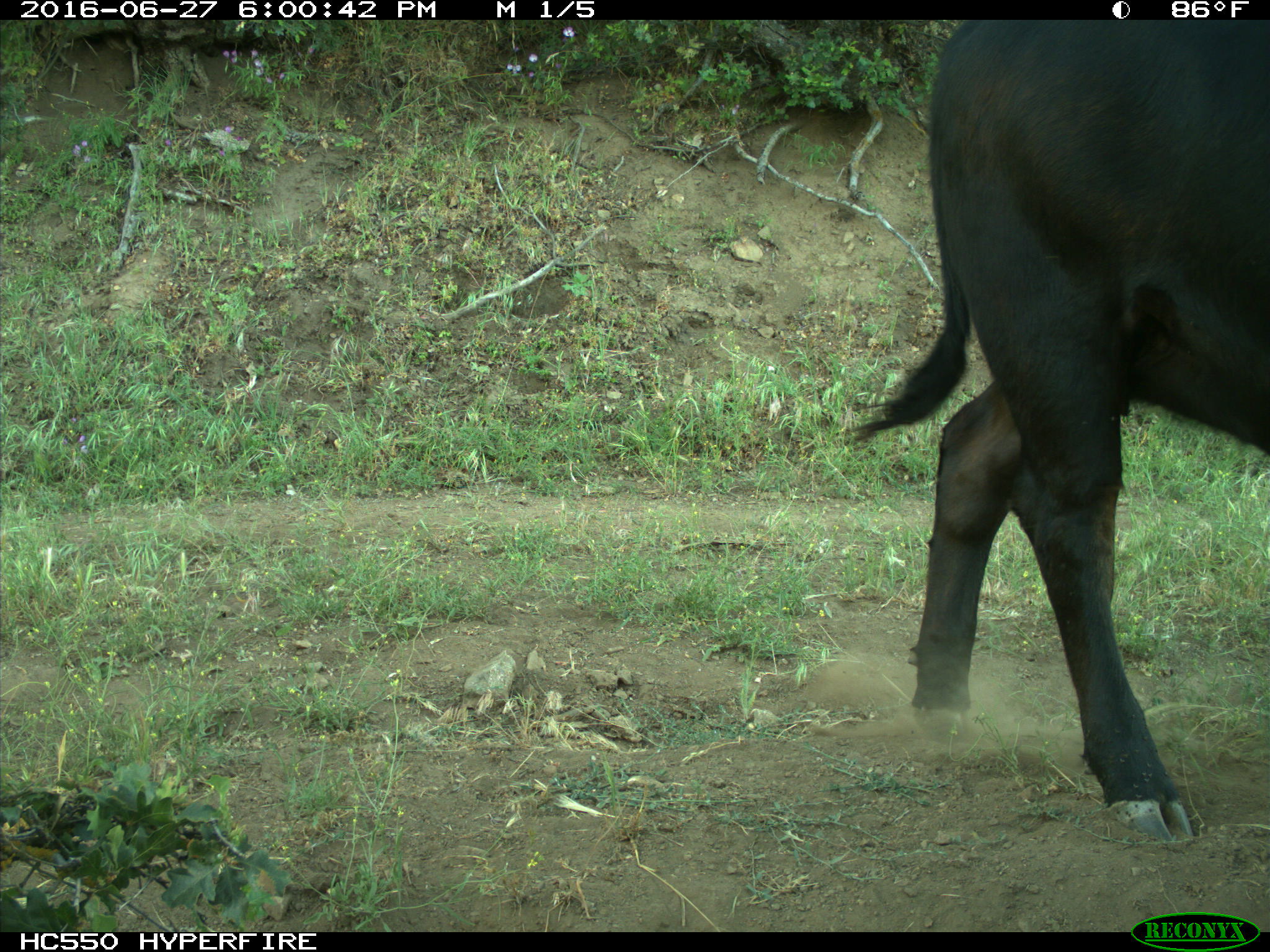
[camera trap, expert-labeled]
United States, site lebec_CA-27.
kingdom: Animalia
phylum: Chordata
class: Mammalia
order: Artiodactyla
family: Bovidae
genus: Bos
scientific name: Bos taurus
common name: domestic cow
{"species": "Bos taurus (domestic cow)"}